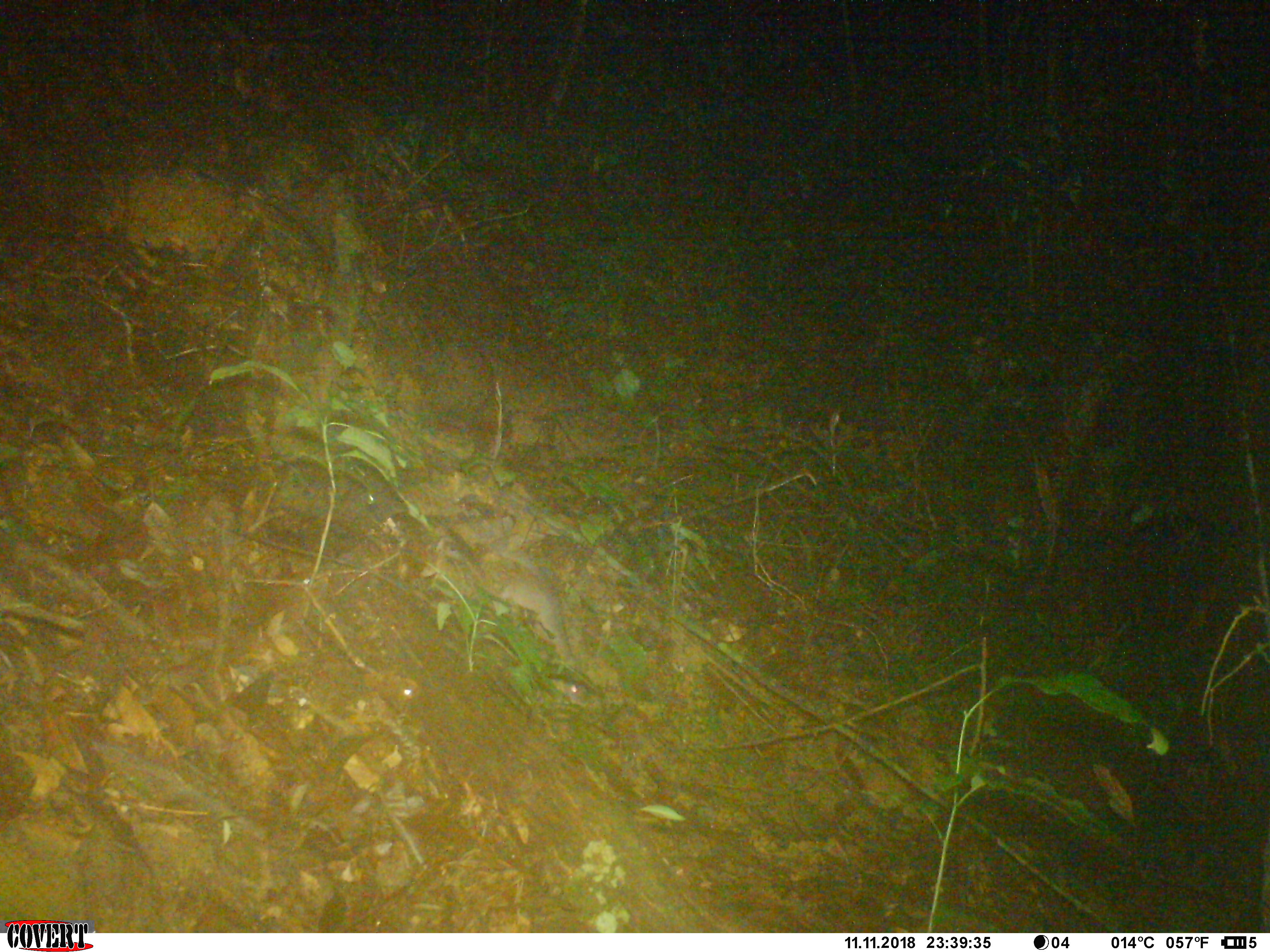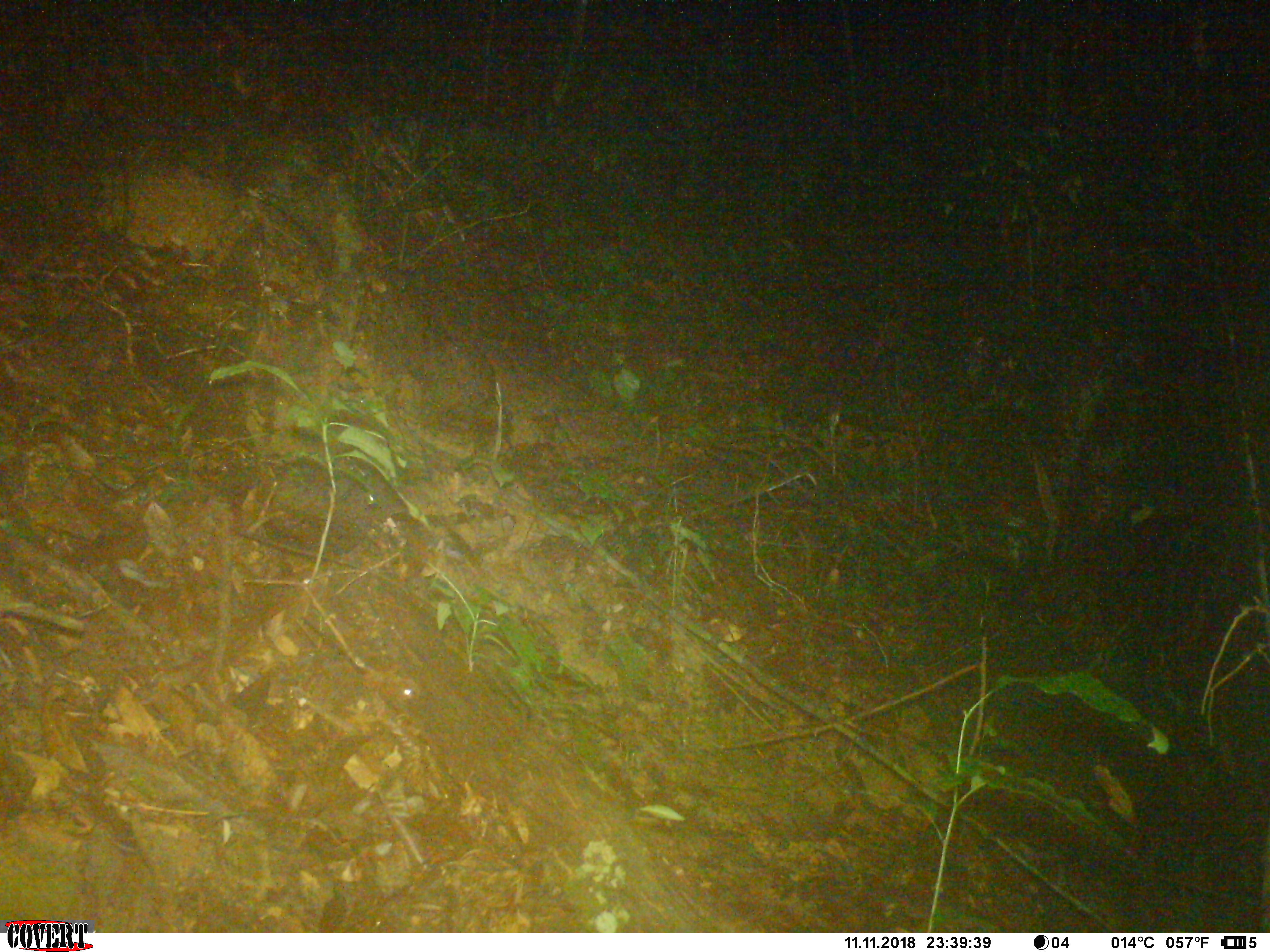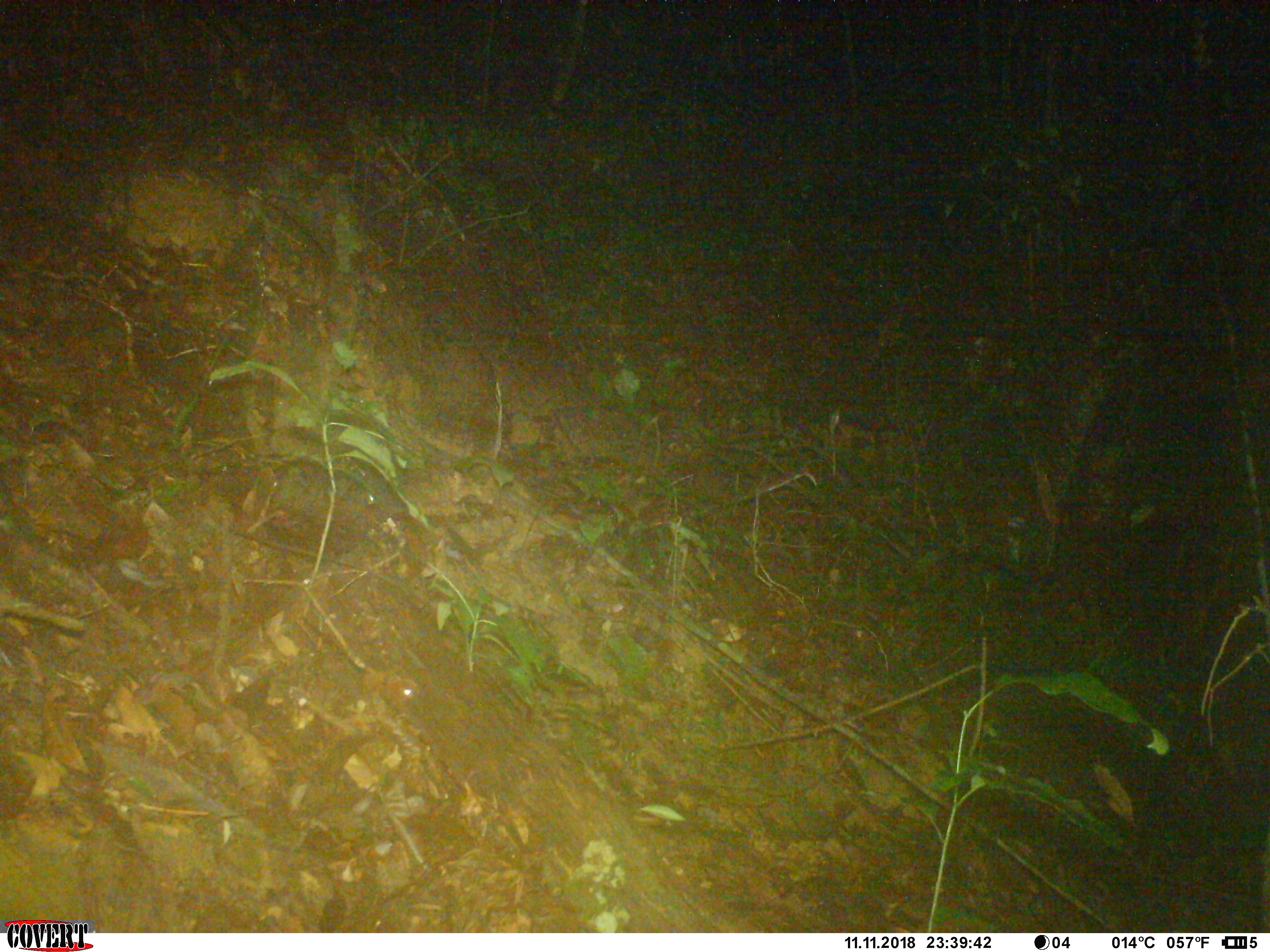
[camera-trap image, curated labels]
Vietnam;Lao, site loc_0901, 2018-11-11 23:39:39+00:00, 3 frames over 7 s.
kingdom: Animalia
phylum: Chordata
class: Mammalia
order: Rodentia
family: Muridae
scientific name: Muridae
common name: old-world mice and rats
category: unidentified murid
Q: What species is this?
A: Unidentified murid (old-world mice and rats) (Muridae).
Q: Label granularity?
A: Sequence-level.